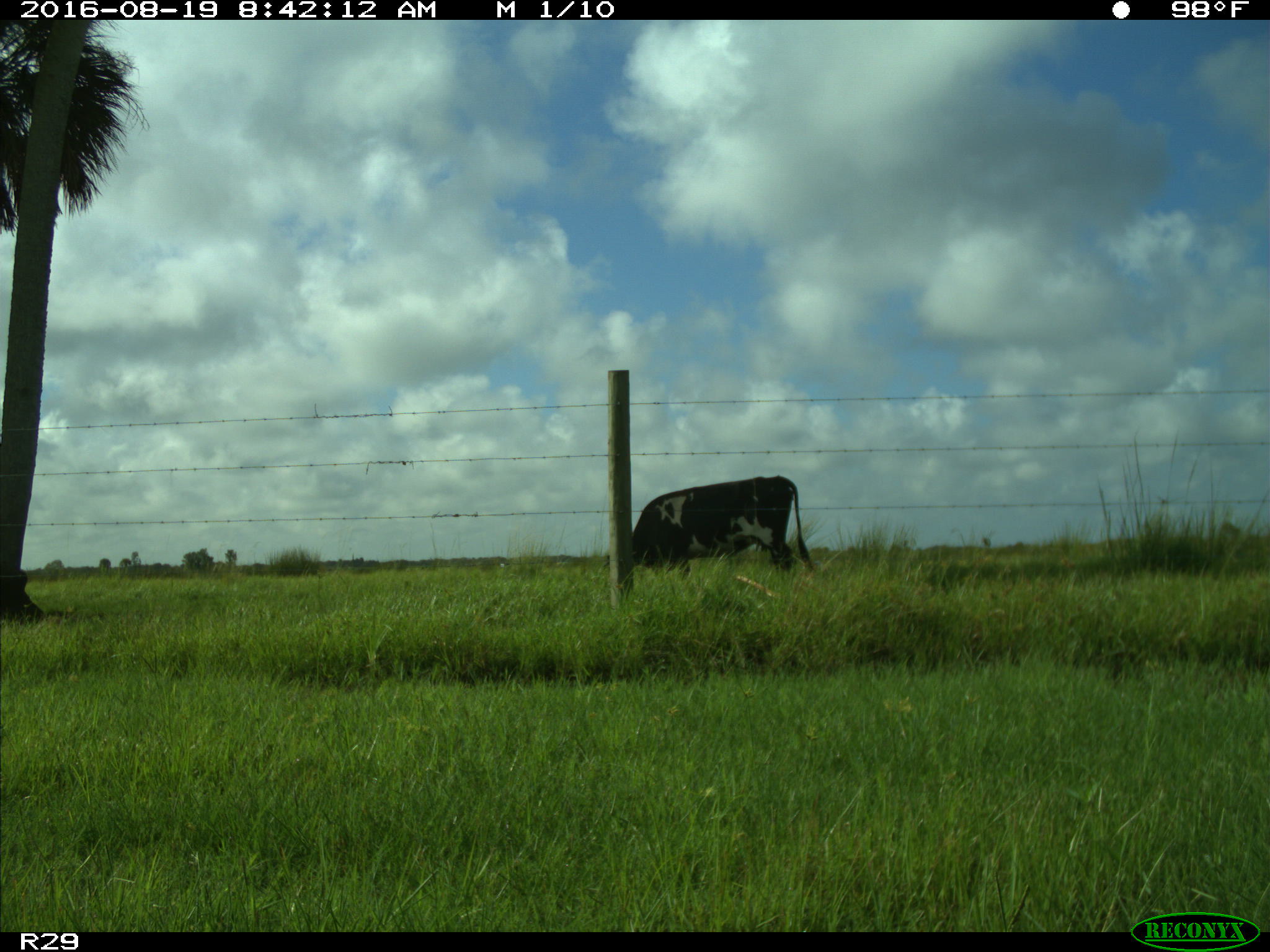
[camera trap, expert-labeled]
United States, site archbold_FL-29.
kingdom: Animalia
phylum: Chordata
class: Mammalia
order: Artiodactyla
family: Bovidae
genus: Bos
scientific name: Bos taurus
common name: domestic cow